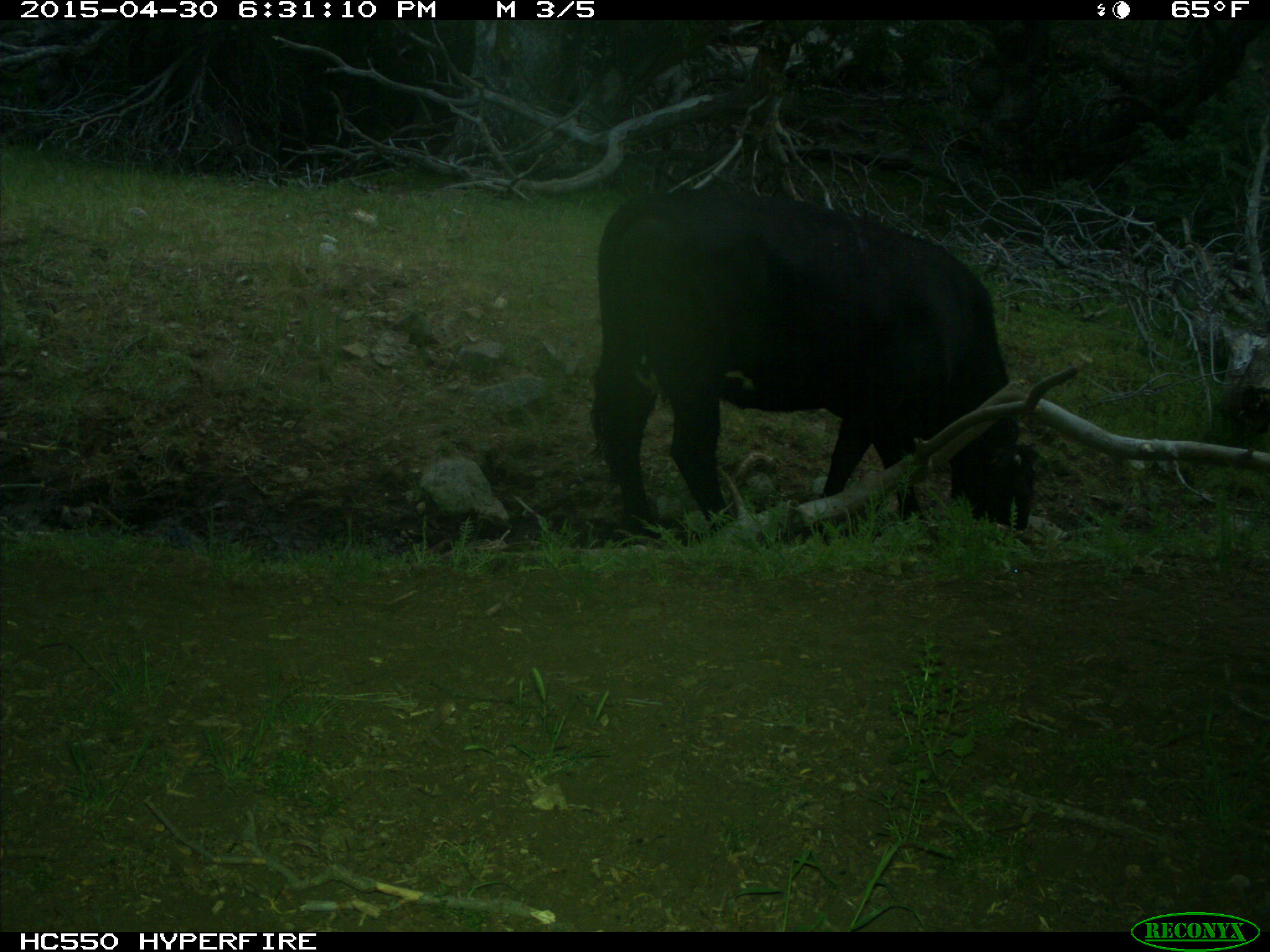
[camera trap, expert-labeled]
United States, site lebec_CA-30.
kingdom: Animalia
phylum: Chordata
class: Mammalia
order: Artiodactyla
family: Bovidae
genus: Bos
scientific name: Bos taurus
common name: domestic cow